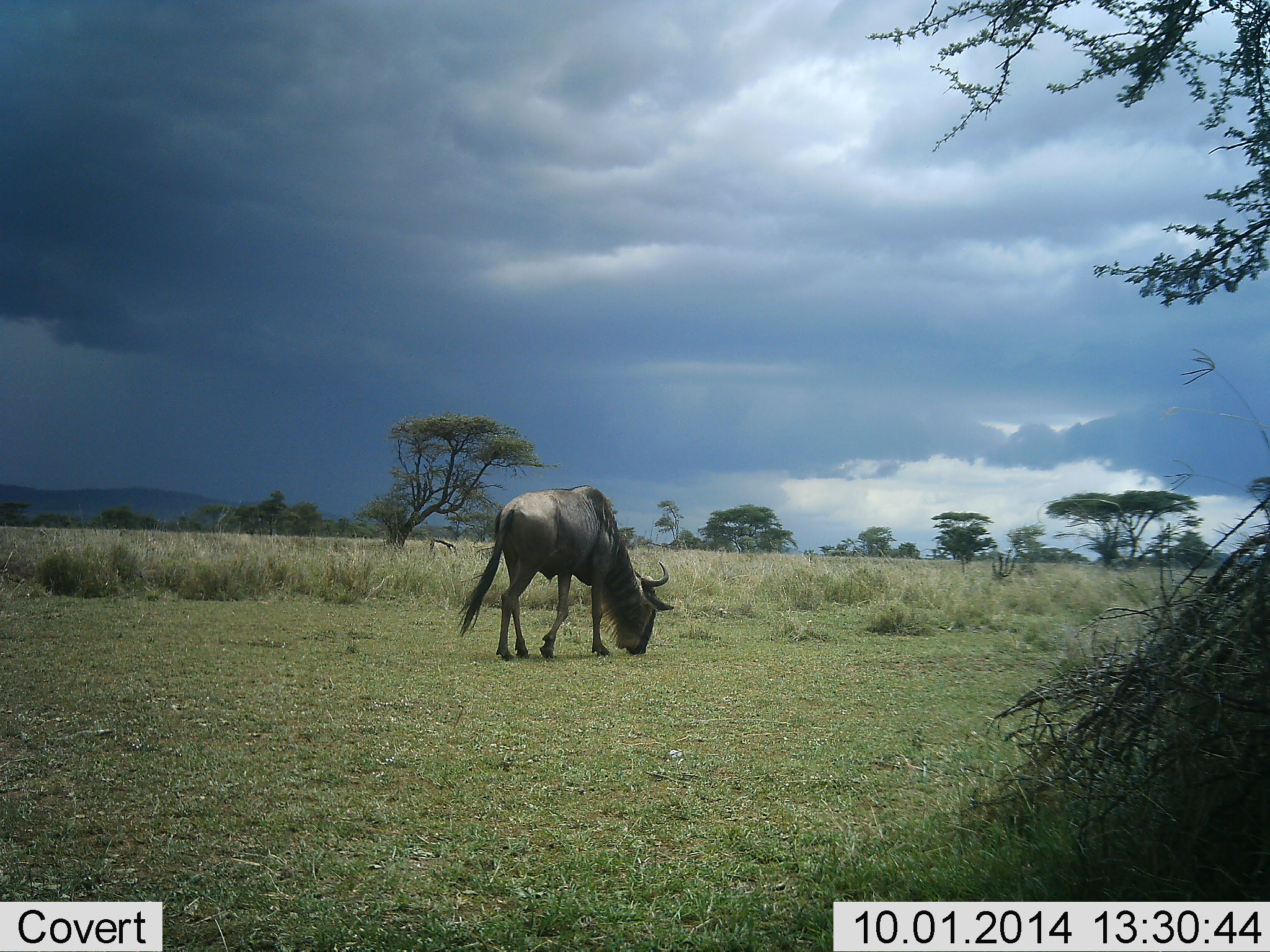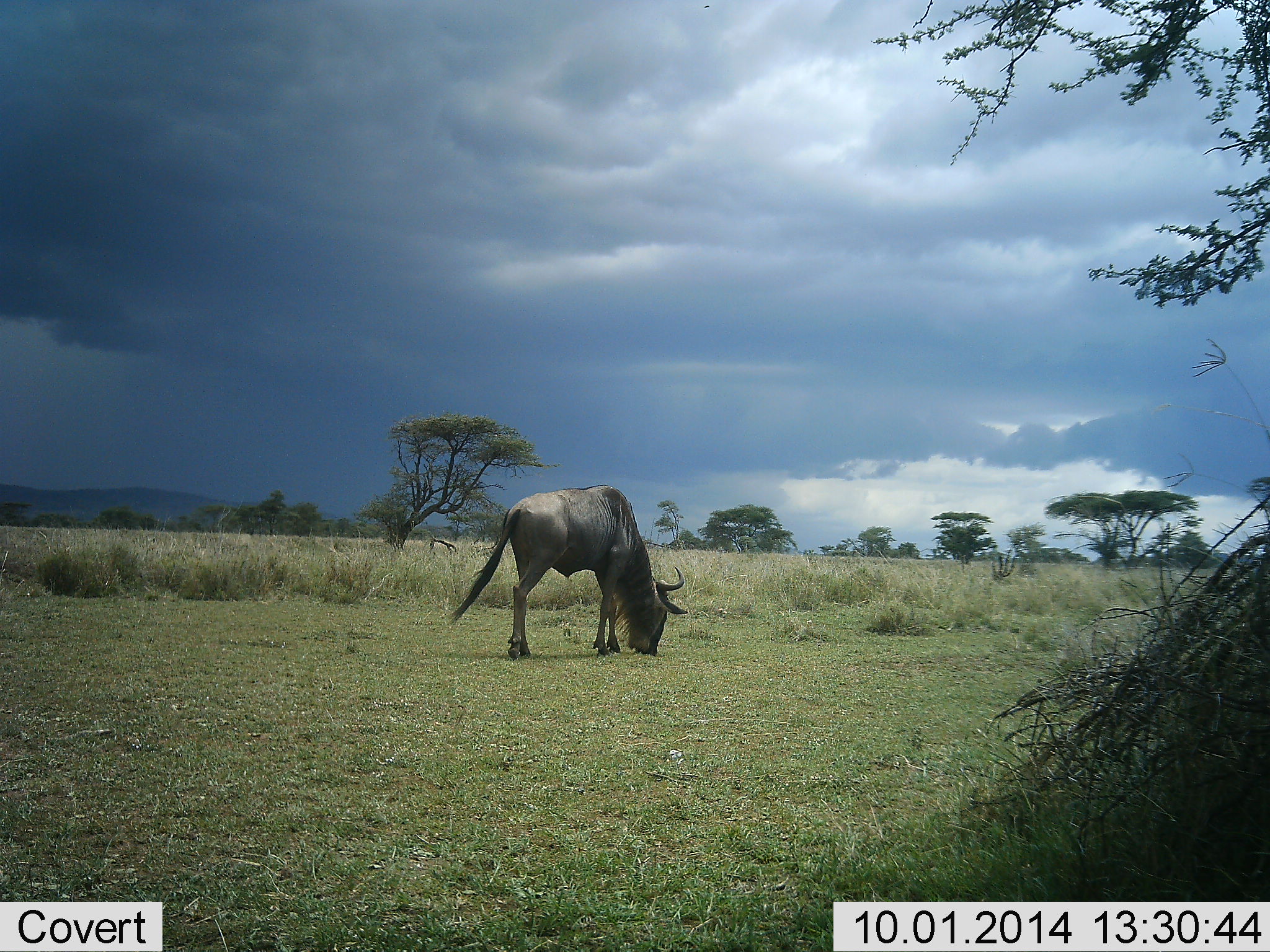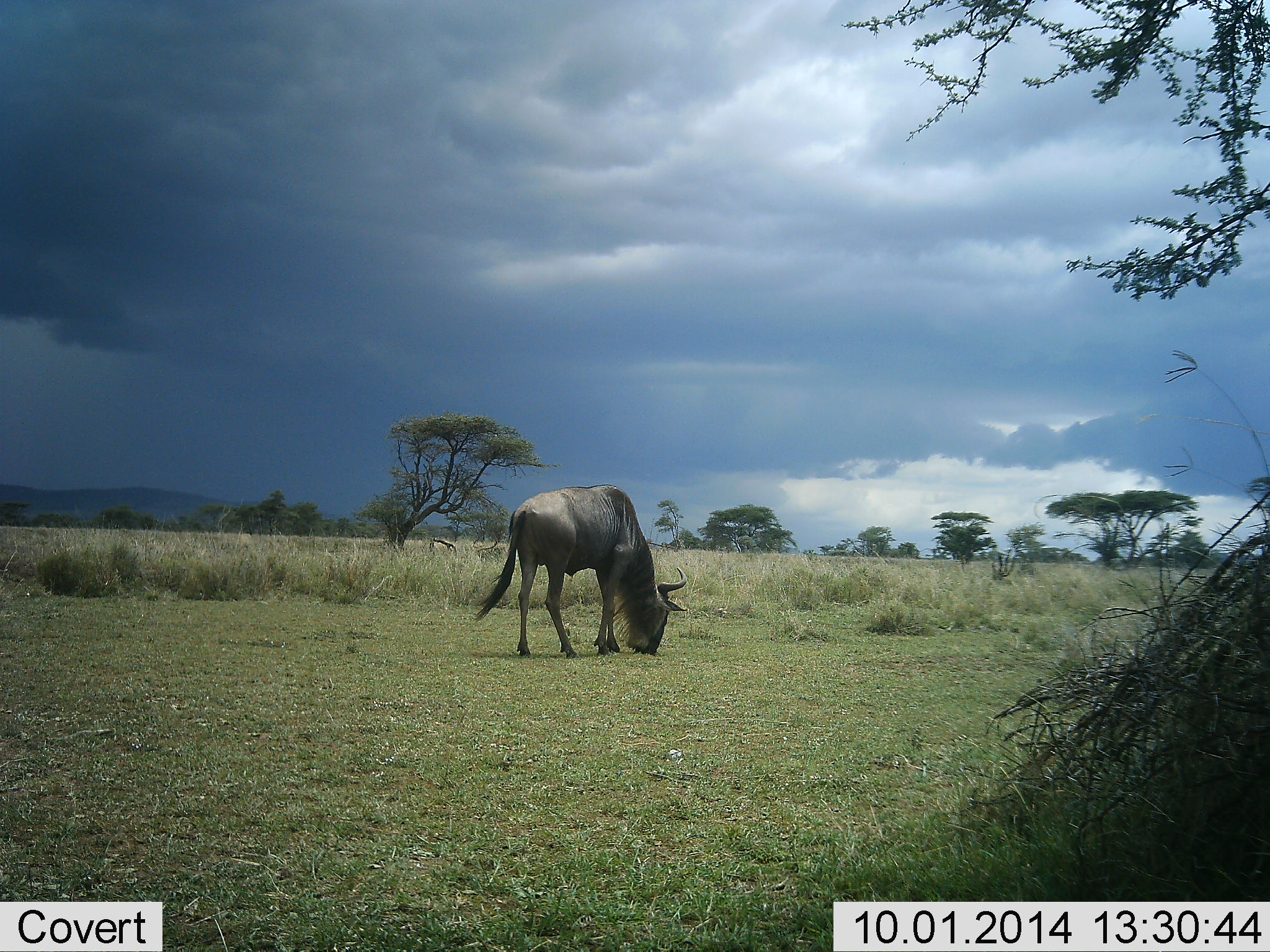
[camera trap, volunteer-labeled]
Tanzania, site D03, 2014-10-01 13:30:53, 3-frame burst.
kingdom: Animalia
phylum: Chordata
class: Mammalia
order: Artiodactyla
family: Bovidae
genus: Connochaetes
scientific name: Connochaetes taurinus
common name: blue wildebeest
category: wildebeest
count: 1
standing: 0%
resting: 0%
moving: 10%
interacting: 0%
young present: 0%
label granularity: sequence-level